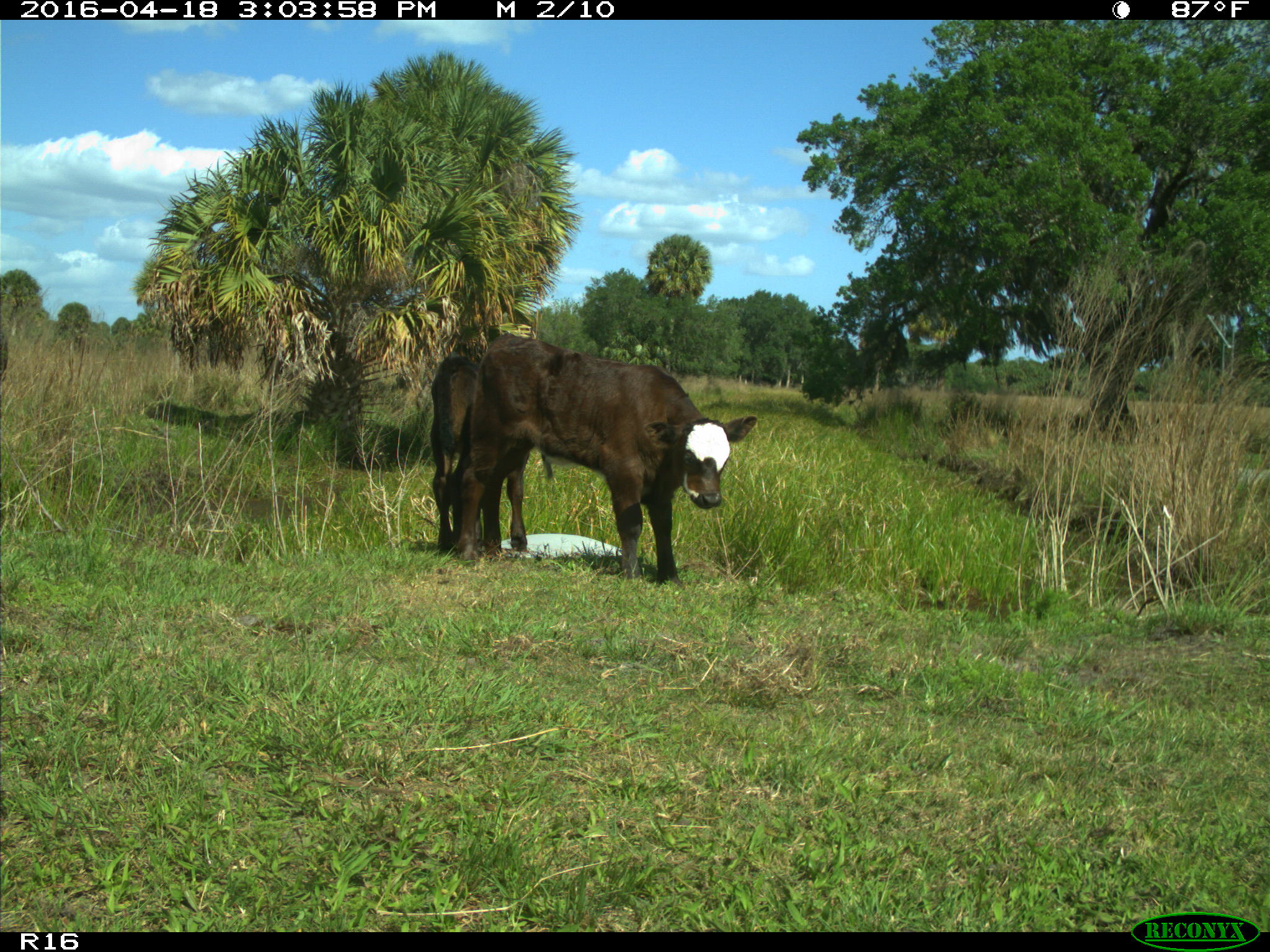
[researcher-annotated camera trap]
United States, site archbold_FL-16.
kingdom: Animalia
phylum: Chordata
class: Mammalia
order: Artiodactyla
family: Bovidae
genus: Bos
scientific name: Bos taurus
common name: domestic cow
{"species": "Bos taurus (domestic cow)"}